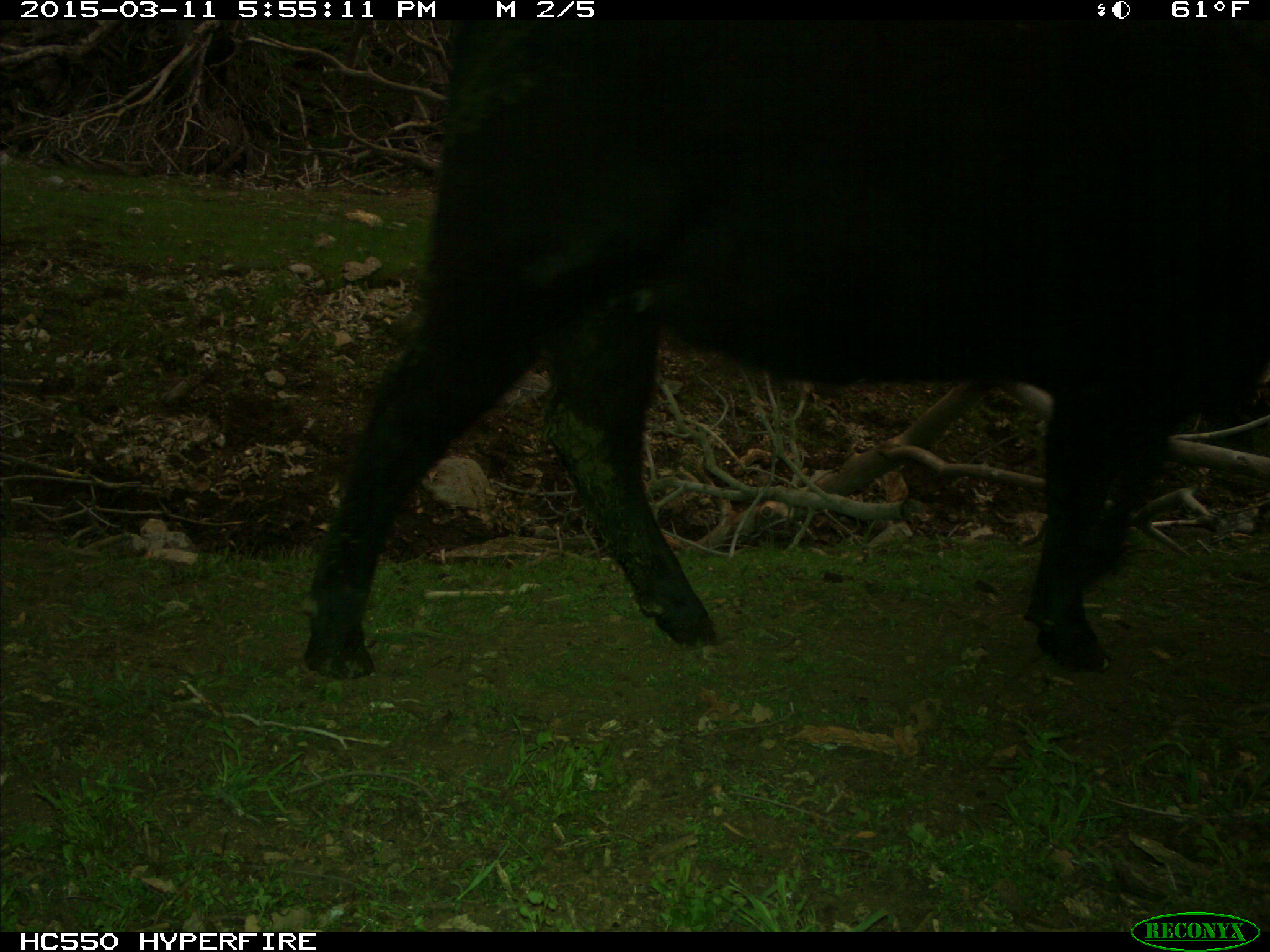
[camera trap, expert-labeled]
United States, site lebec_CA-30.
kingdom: Animalia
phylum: Chordata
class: Mammalia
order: Artiodactyla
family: Bovidae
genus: Bos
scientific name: Bos taurus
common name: domestic cow